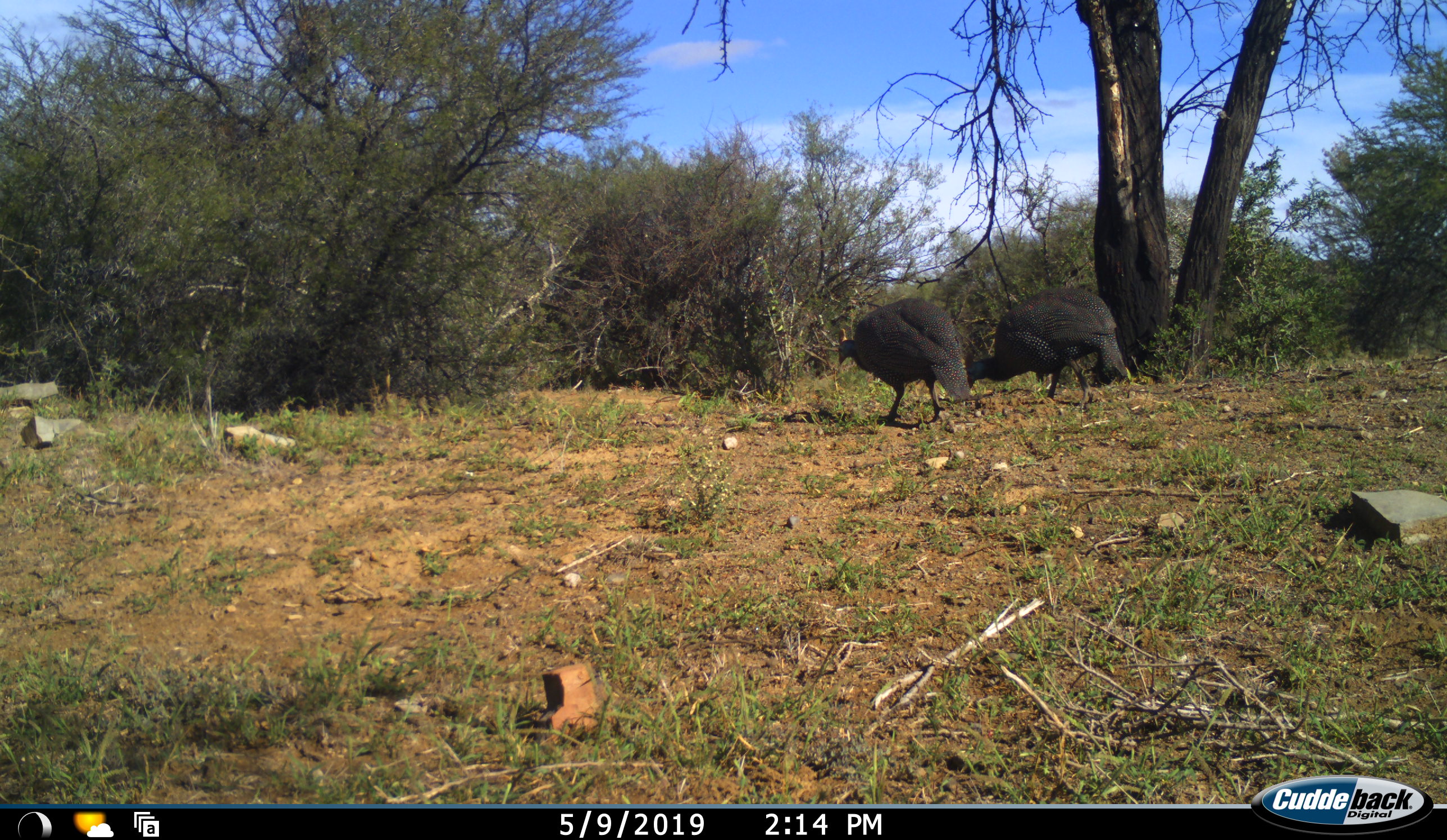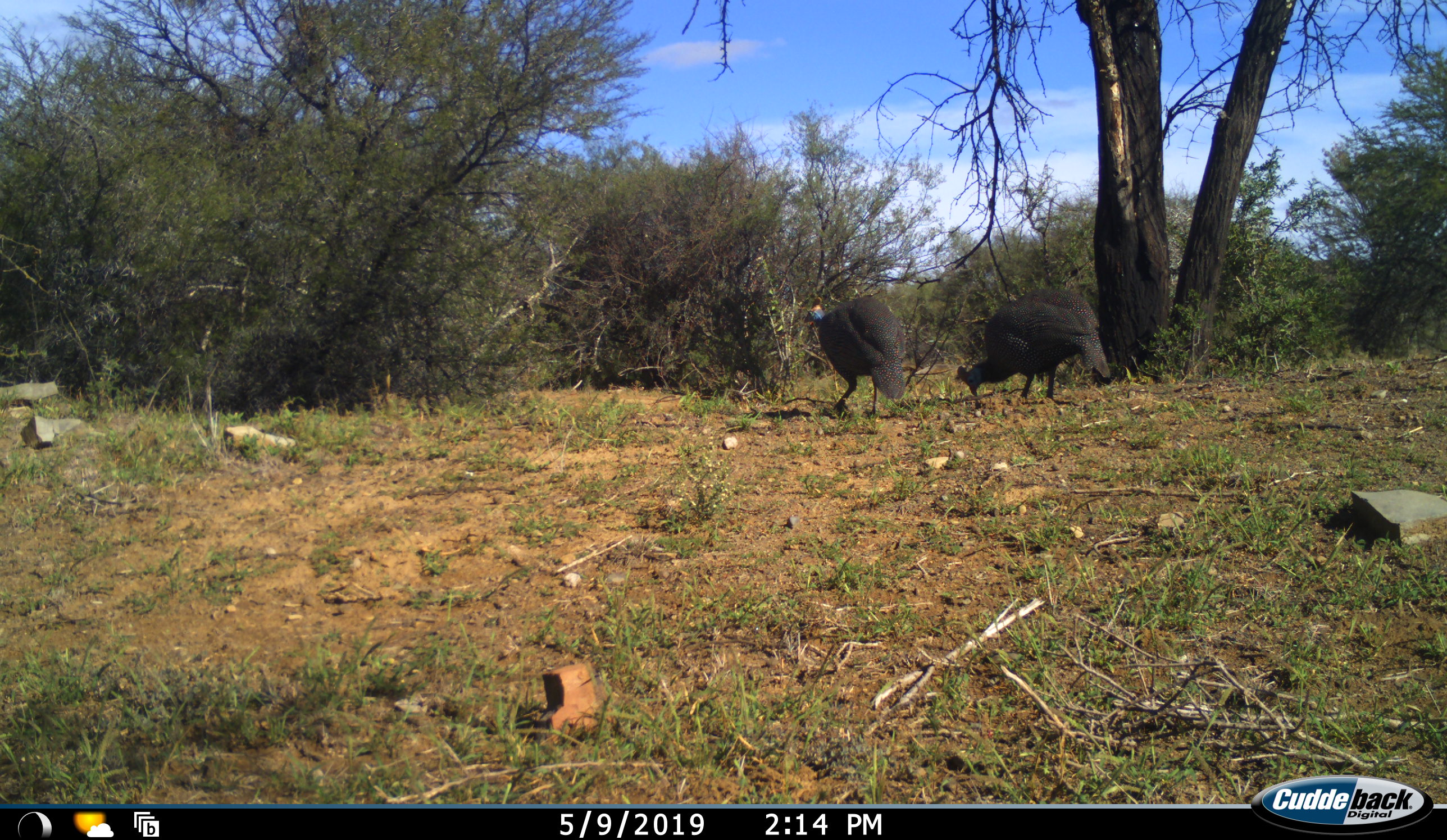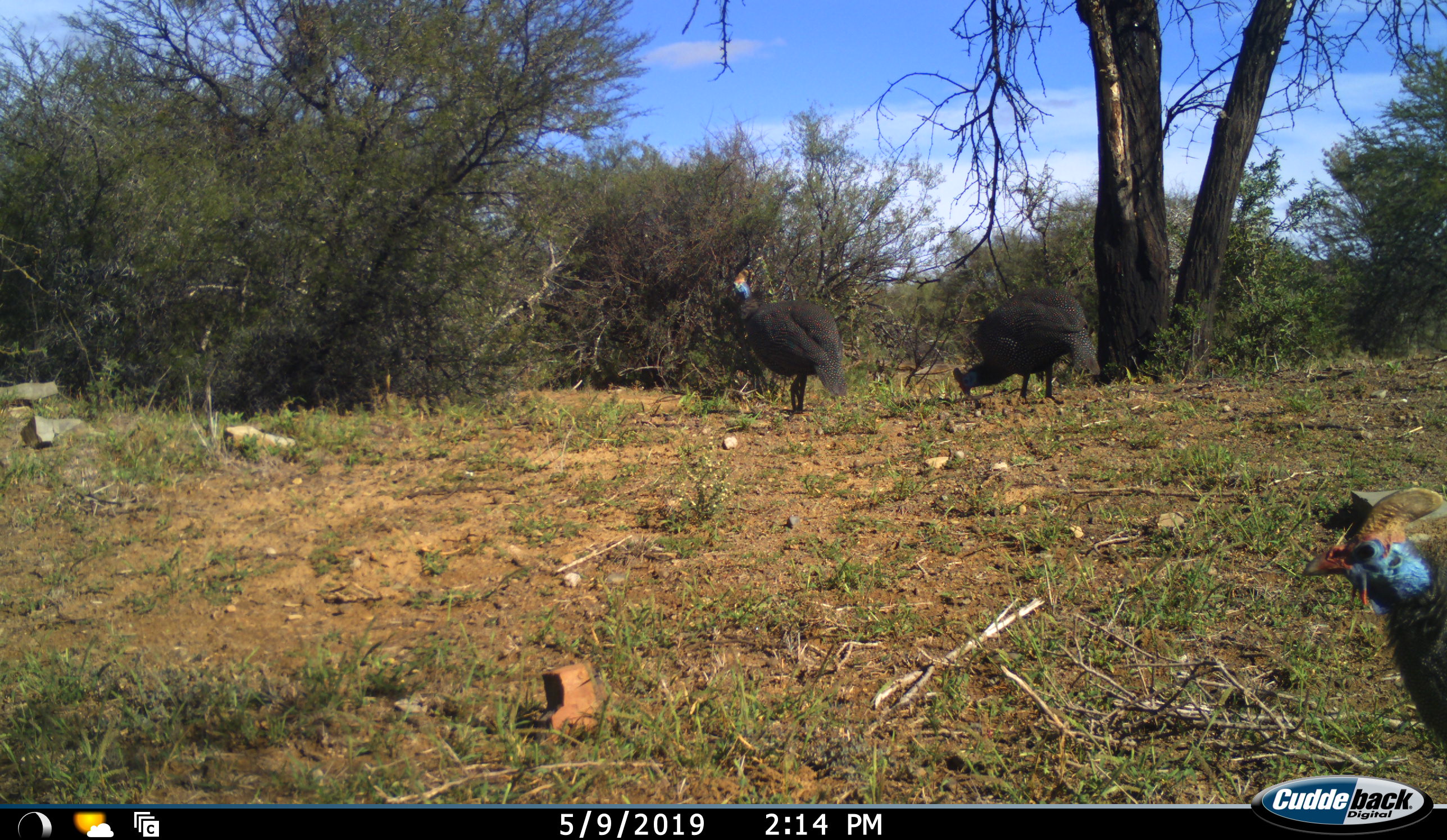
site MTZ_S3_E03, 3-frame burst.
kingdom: Animalia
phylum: Chordata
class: Aves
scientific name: Aves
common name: bird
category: birdother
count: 3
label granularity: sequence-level